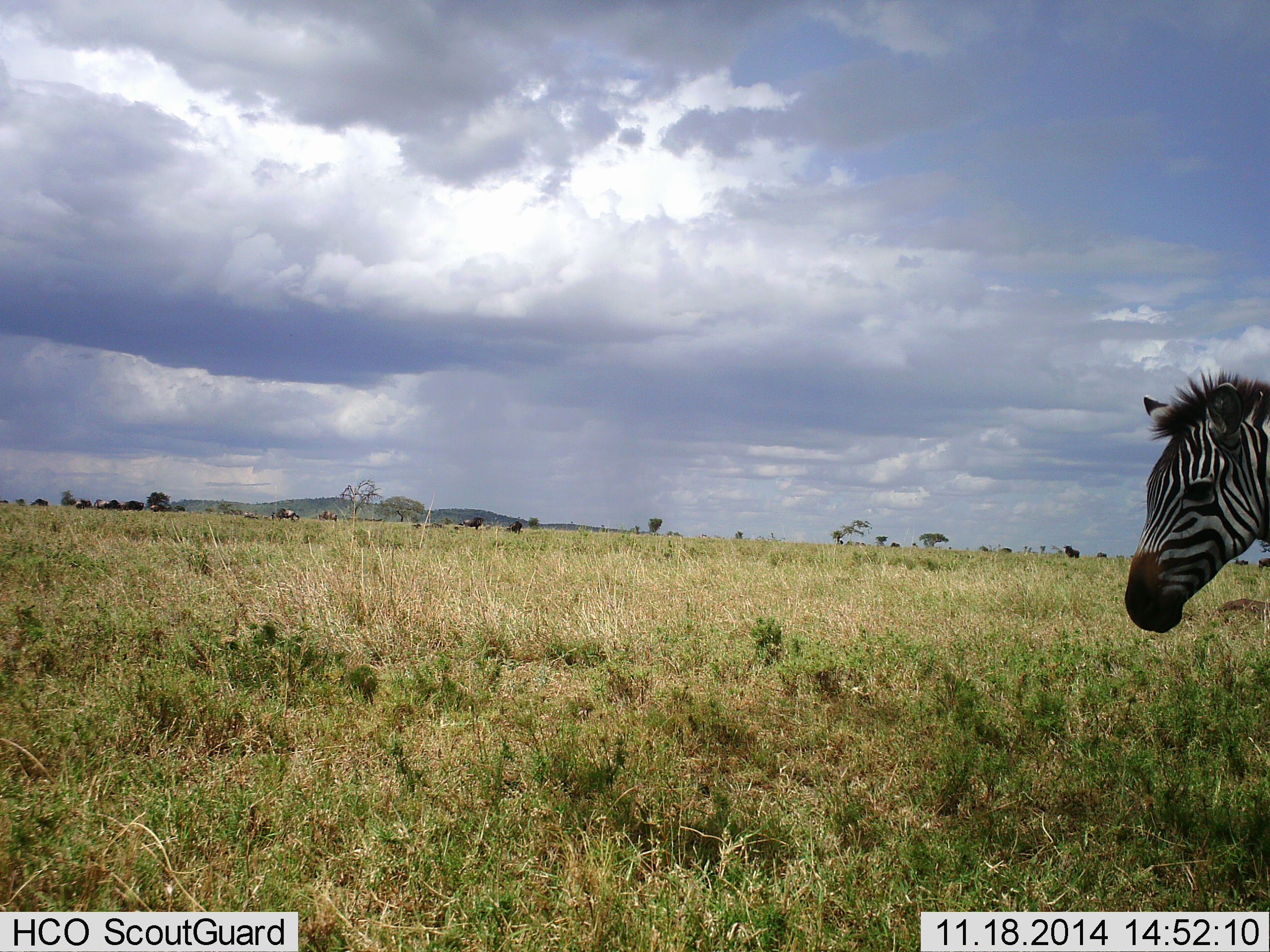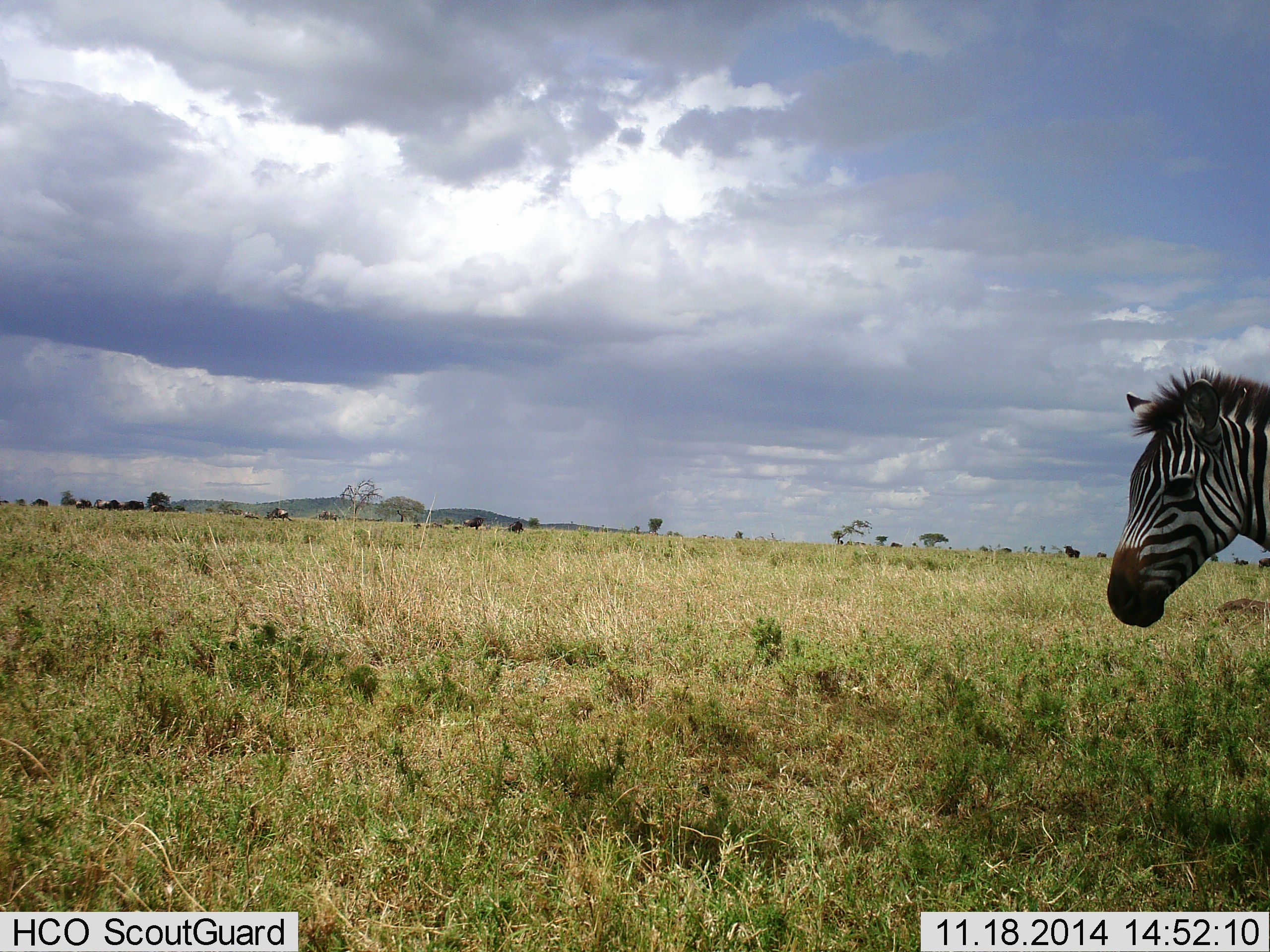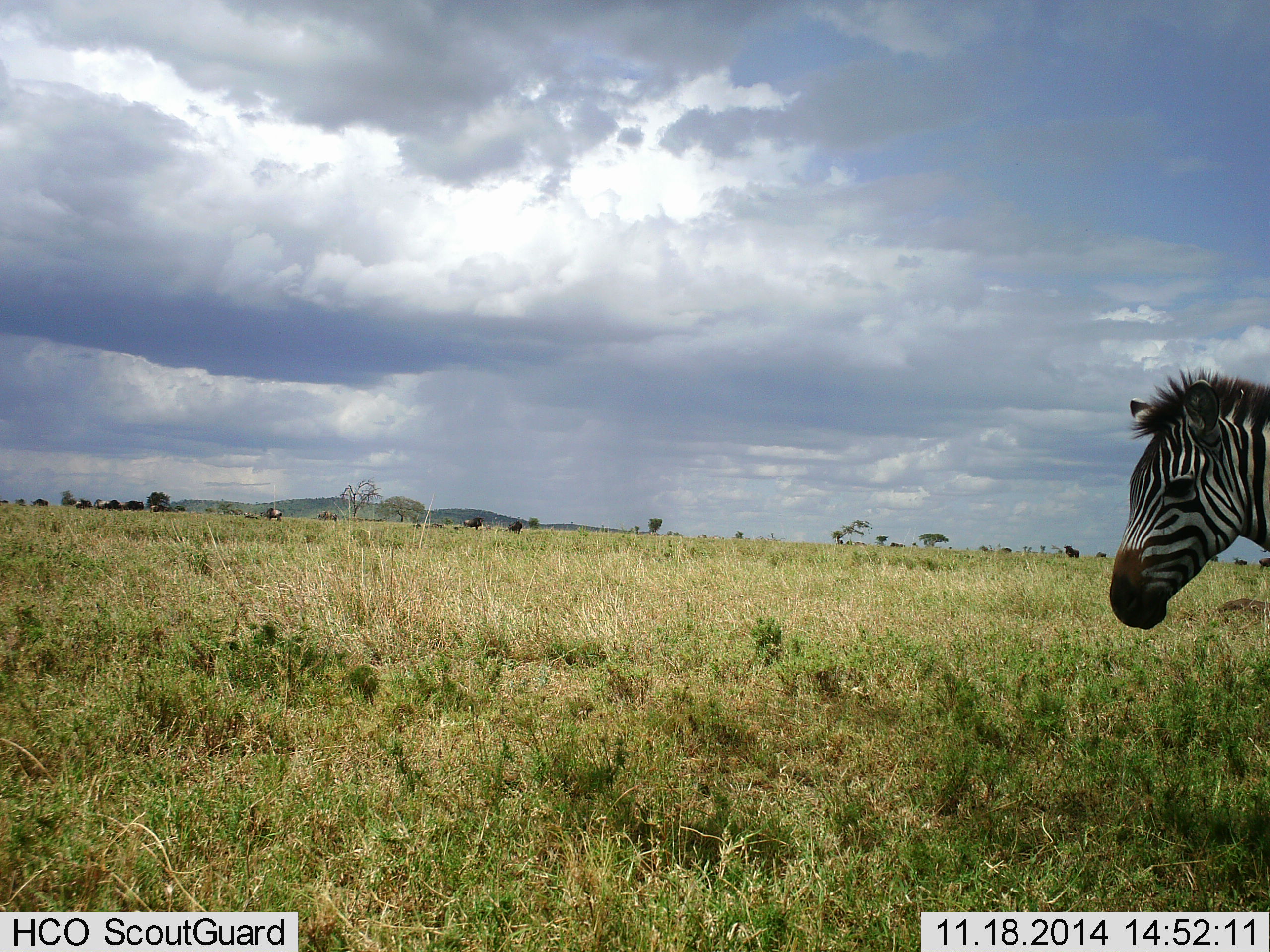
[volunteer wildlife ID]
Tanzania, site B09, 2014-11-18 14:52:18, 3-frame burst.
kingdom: Animalia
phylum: Chordata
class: Mammalia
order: Perissodactyla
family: Equidae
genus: Equus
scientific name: Equus quagga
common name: plains zebra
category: zebra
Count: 1.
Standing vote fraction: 73%.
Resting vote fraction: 0%.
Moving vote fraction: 27%.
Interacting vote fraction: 0%.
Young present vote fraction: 9%.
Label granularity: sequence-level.